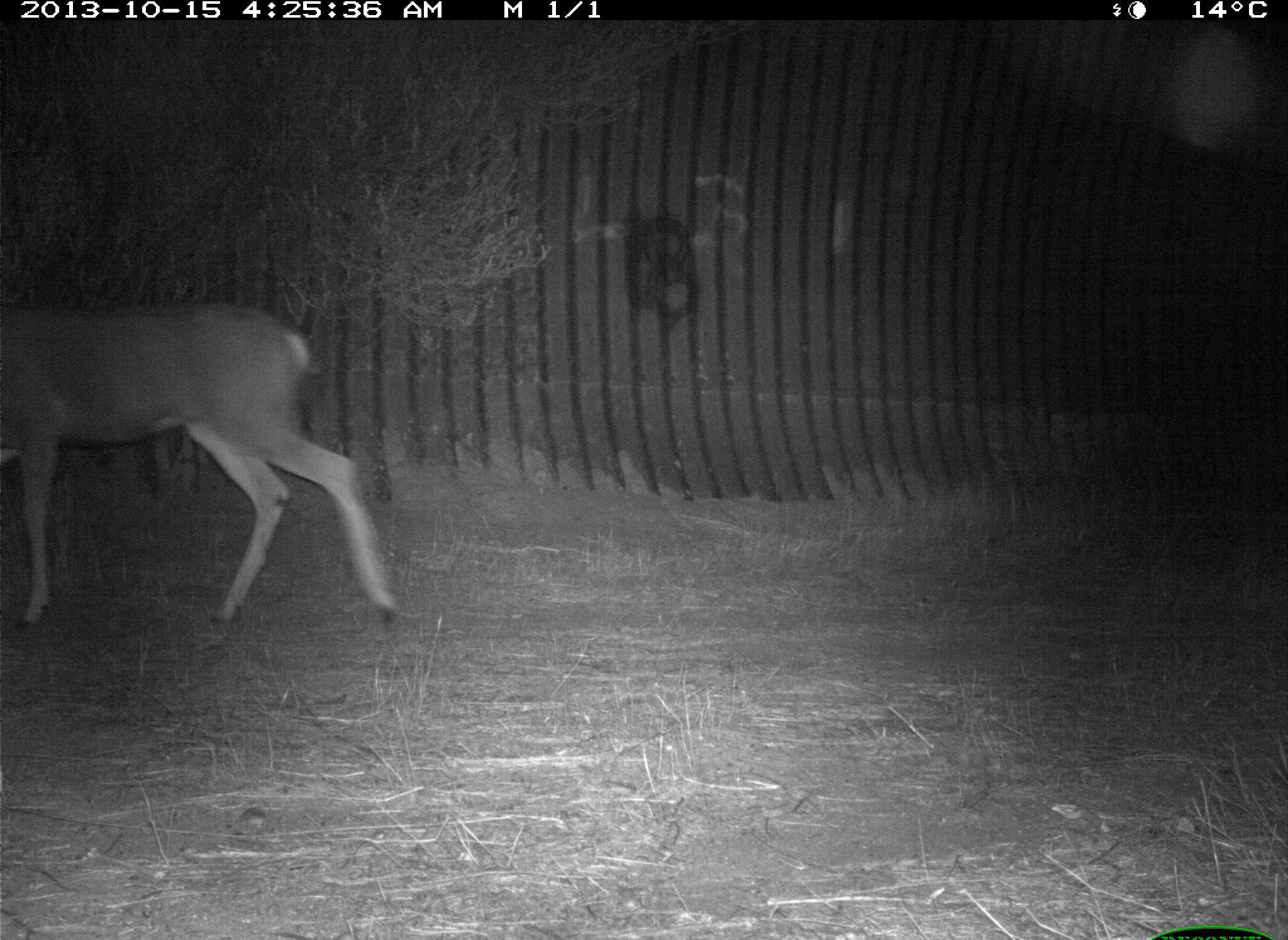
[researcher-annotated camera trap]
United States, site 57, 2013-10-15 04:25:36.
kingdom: Animalia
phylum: Chordata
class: Mammalia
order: Artiodactyla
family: Cervidae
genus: Odocoileus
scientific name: Odocoileus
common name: deer